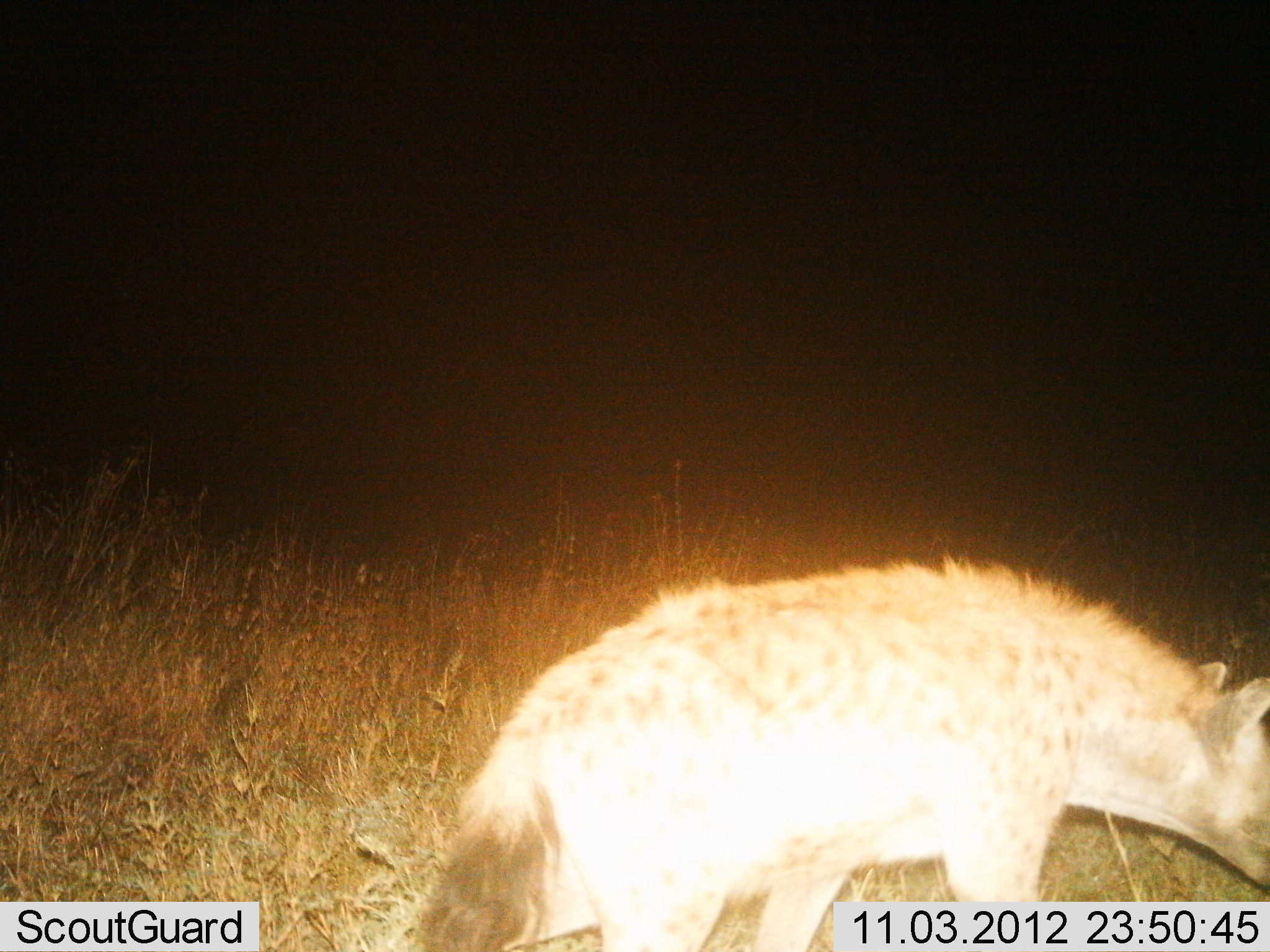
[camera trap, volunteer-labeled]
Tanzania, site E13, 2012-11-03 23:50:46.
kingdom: Animalia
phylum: Chordata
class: Mammalia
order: Carnivora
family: Hyaenidae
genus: Crocuta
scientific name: Crocuta crocuta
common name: spotted hyena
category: hyenaspotted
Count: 1.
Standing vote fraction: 30%.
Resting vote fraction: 0%.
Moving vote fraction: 70%.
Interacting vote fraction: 0%.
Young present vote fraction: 0%.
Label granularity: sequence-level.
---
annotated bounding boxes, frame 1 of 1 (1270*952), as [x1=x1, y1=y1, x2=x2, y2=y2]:
animal: [x1=409, y1=557, x2=1270, y2=952]